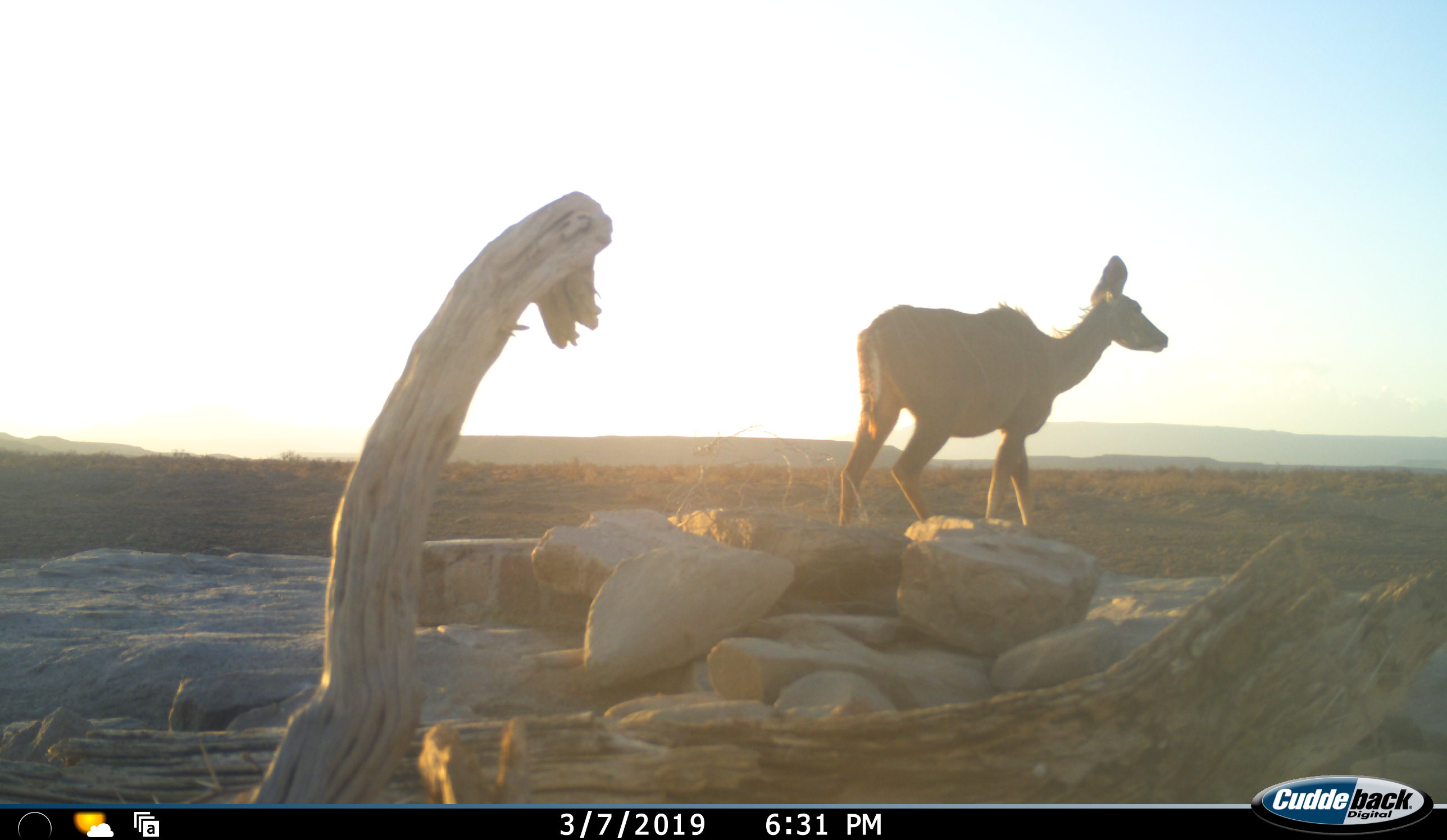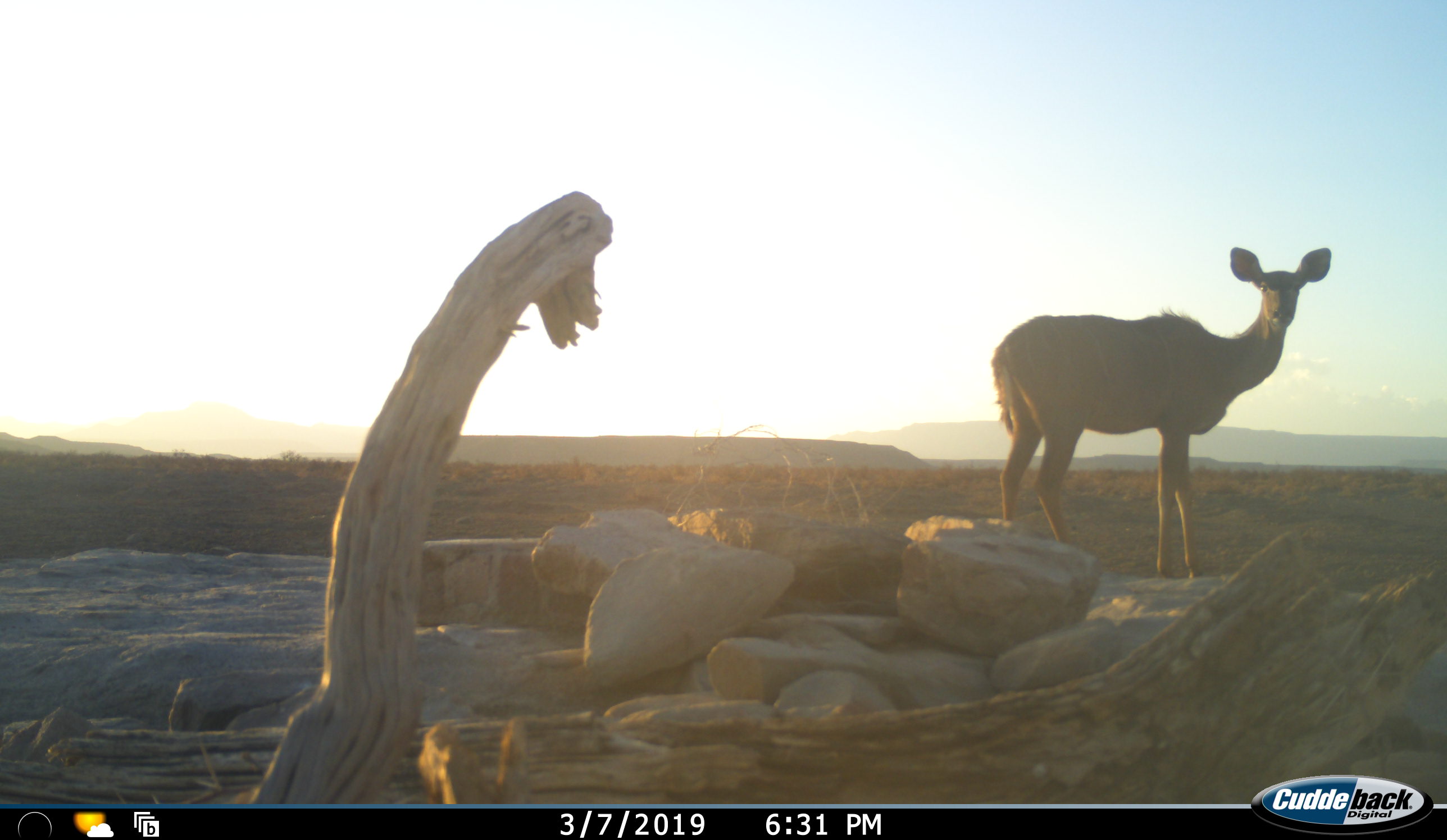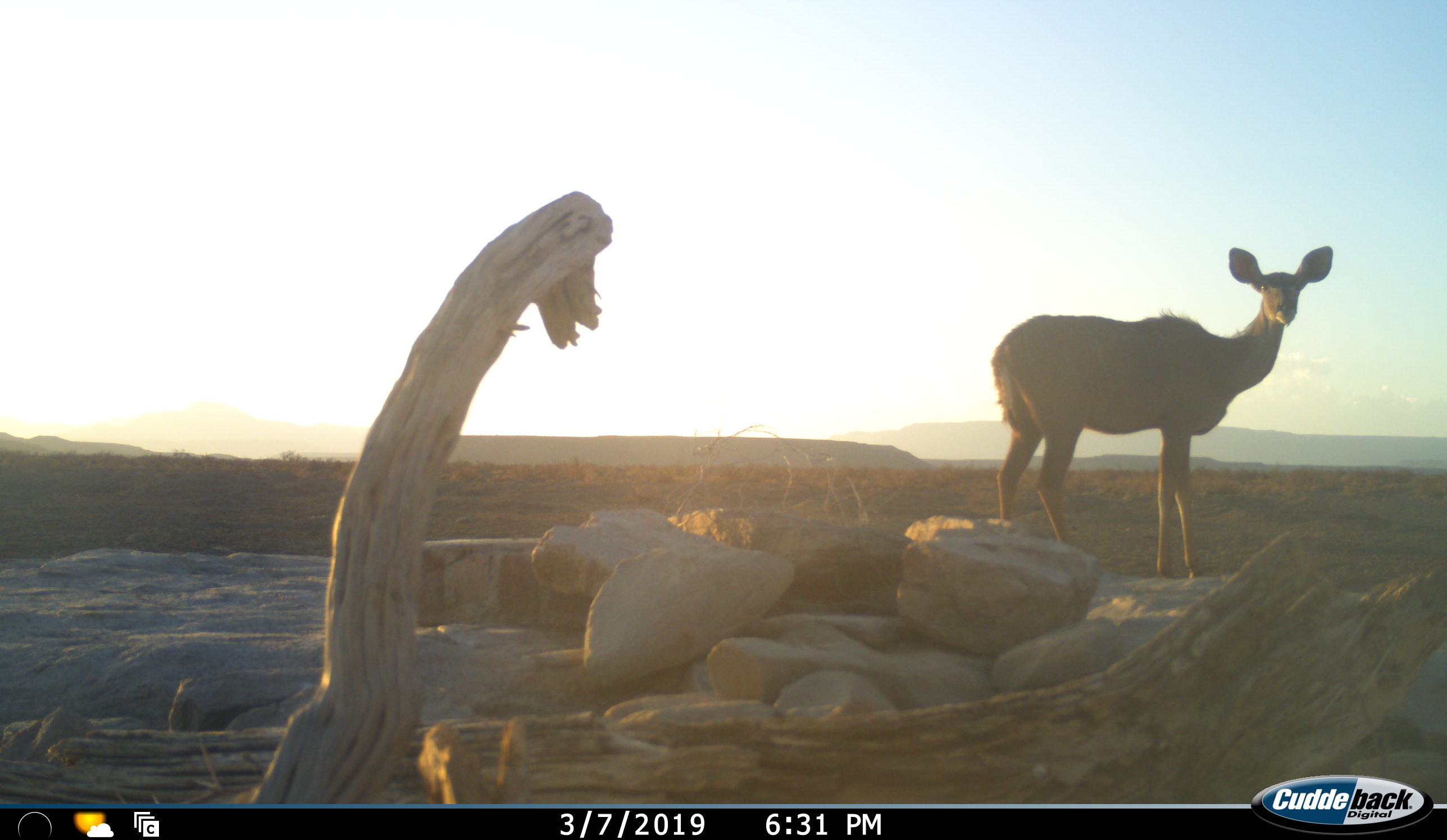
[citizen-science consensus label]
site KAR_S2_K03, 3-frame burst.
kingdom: Animalia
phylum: Chordata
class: Mammalia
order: Artiodactyla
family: Bovidae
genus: Tragelaphus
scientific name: Tragelaphus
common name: kudu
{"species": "kudu (Tragelaphus)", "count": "1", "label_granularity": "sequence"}